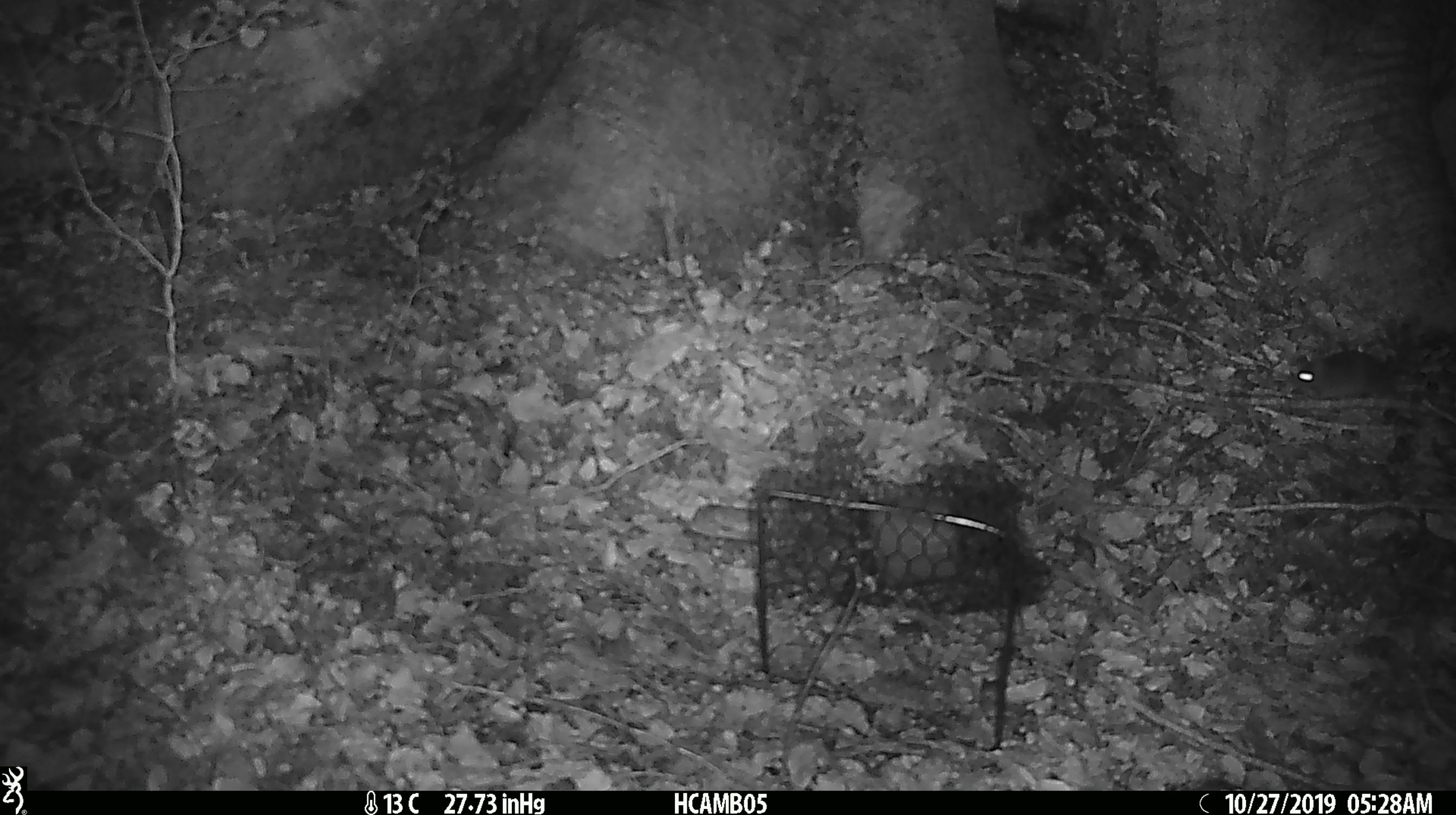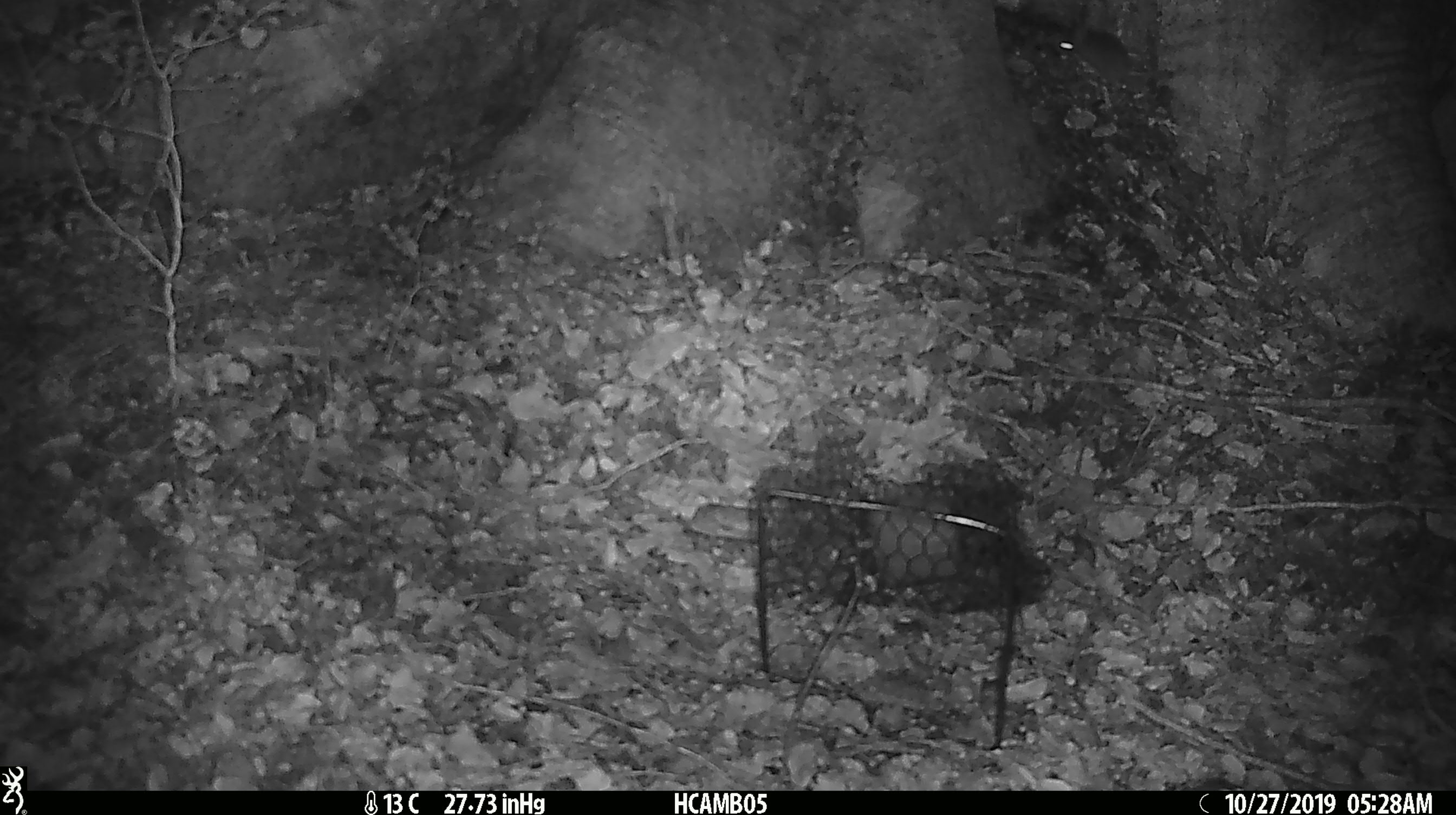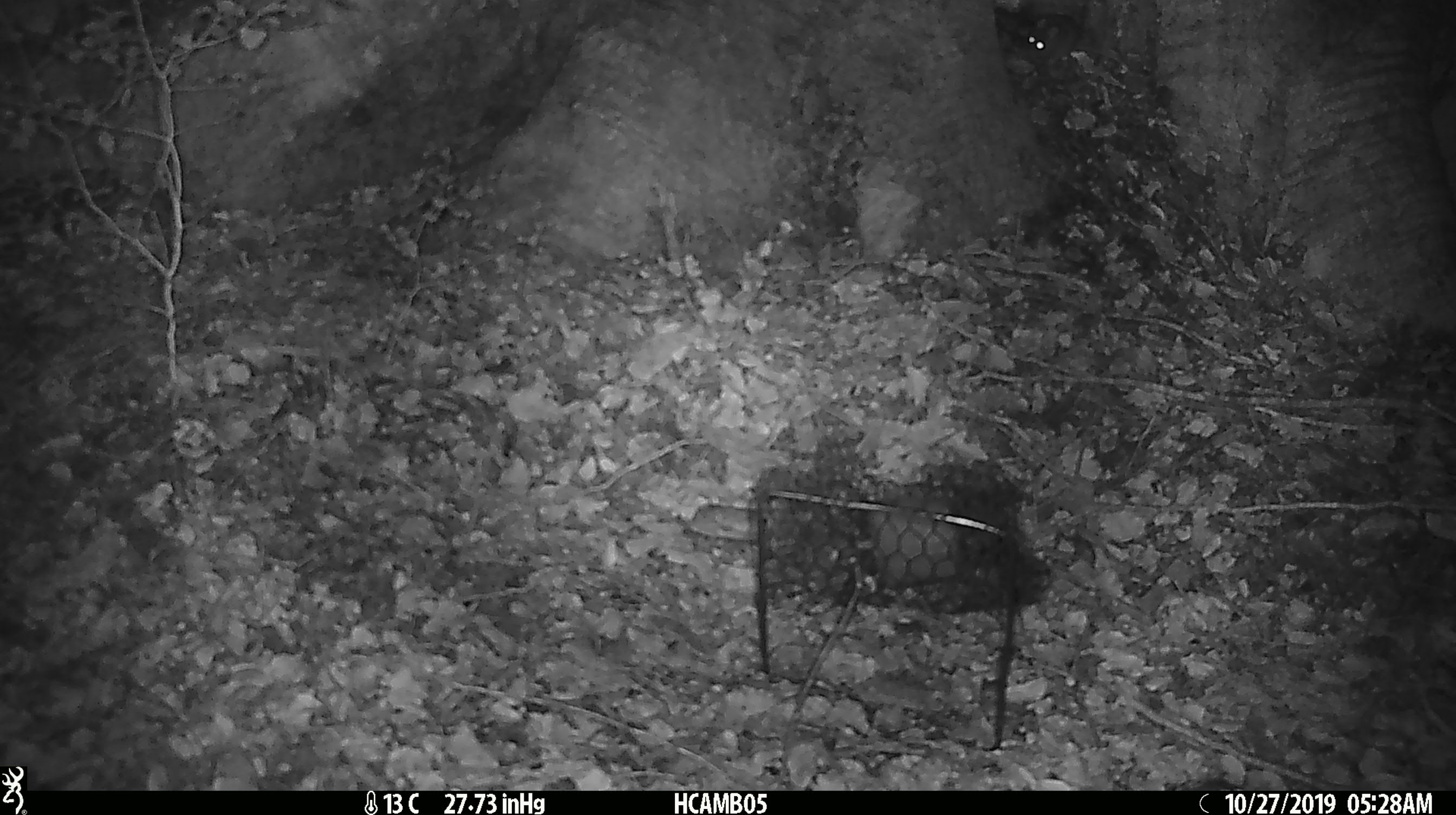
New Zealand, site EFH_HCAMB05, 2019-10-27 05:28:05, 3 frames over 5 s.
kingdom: Animalia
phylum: Chordata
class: Mammalia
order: Rodentia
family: Muridae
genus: Mus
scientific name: Mus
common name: mouse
Mouse (Mus).